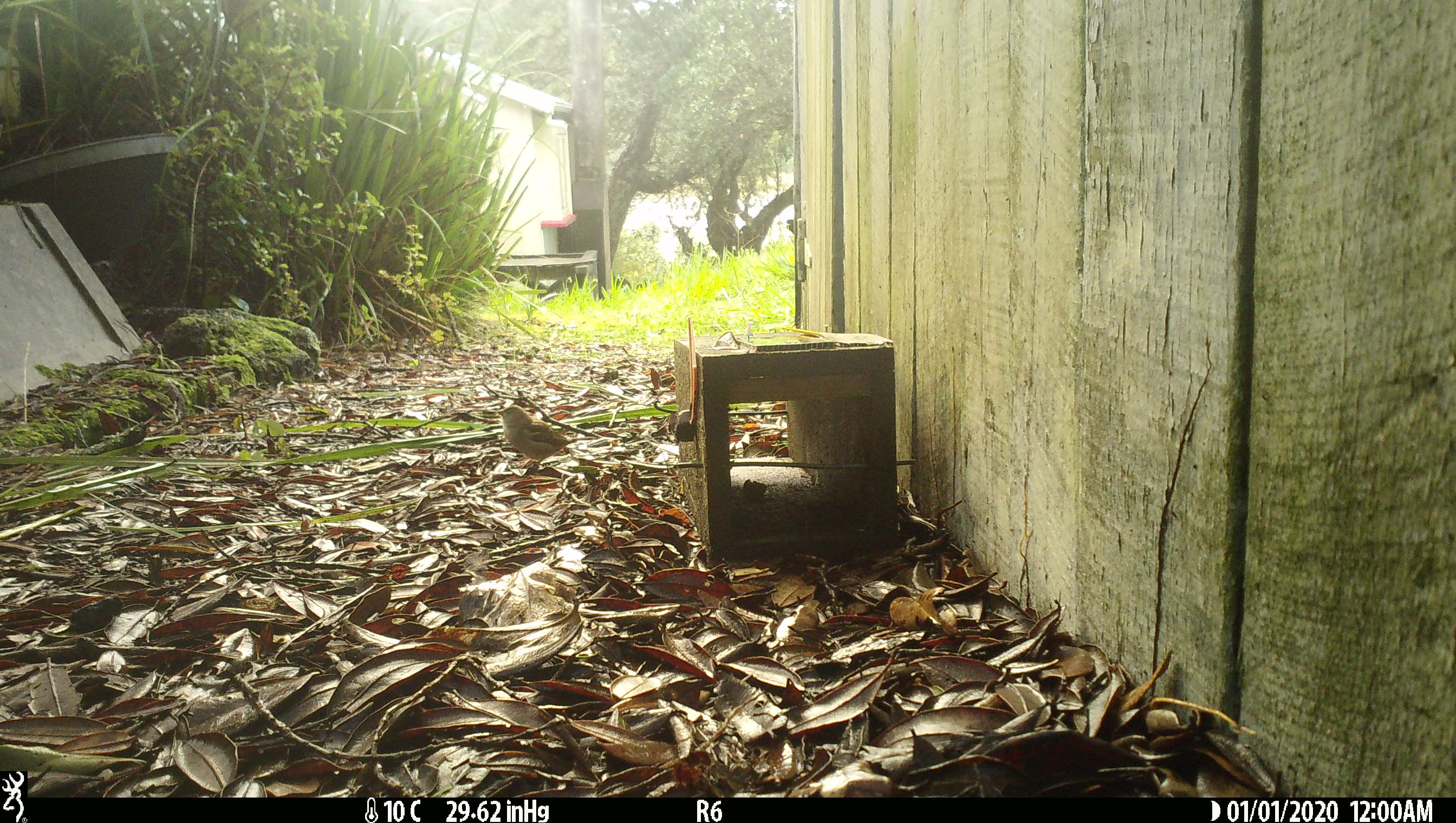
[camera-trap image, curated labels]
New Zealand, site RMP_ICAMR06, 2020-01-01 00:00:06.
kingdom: Animalia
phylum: Chordata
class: Aves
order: Passeriformes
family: Passeridae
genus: Passer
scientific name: Passer domesticus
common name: house sparrow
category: sparrow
Sparrow (house sparrow) (Passer domesticus).